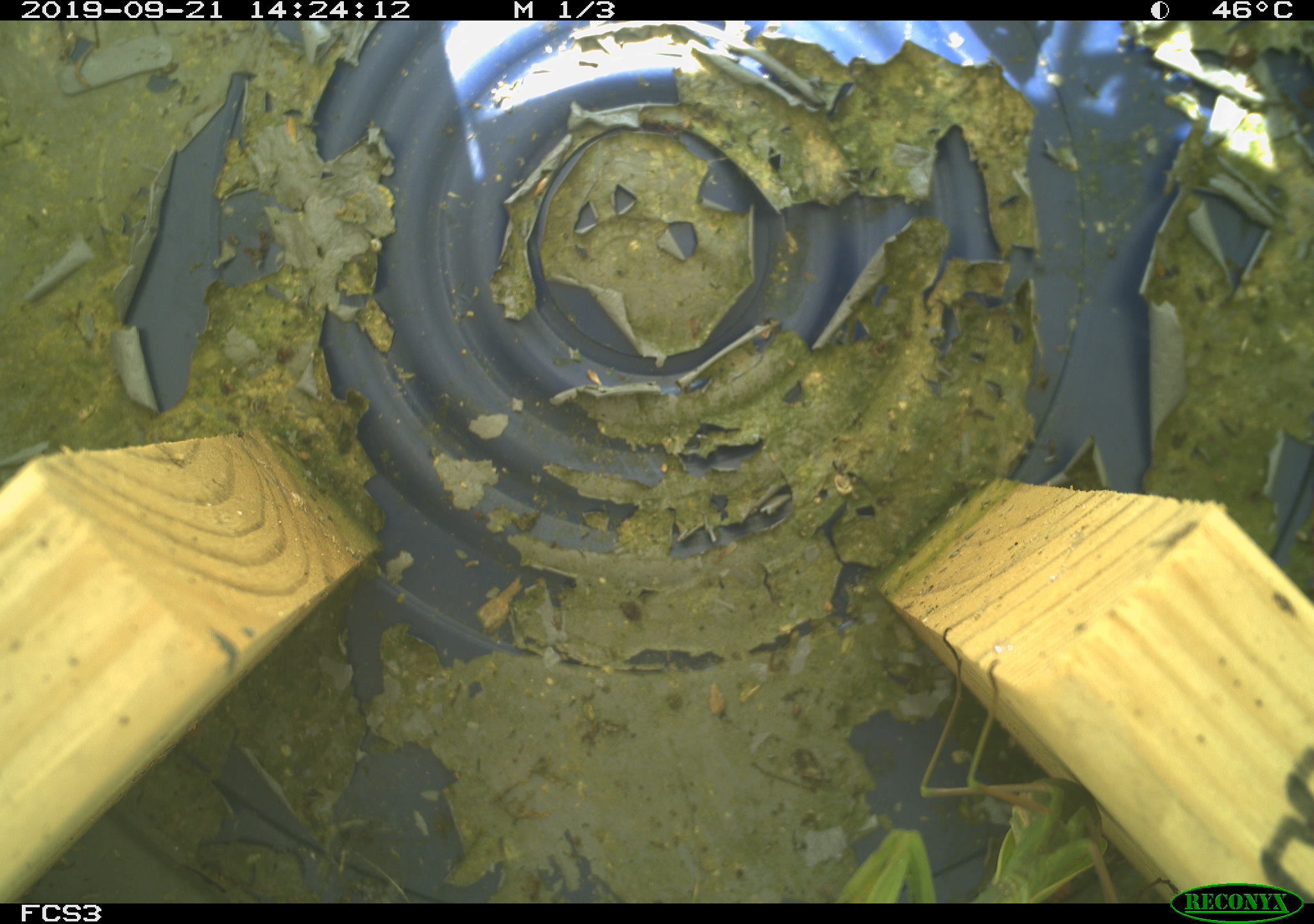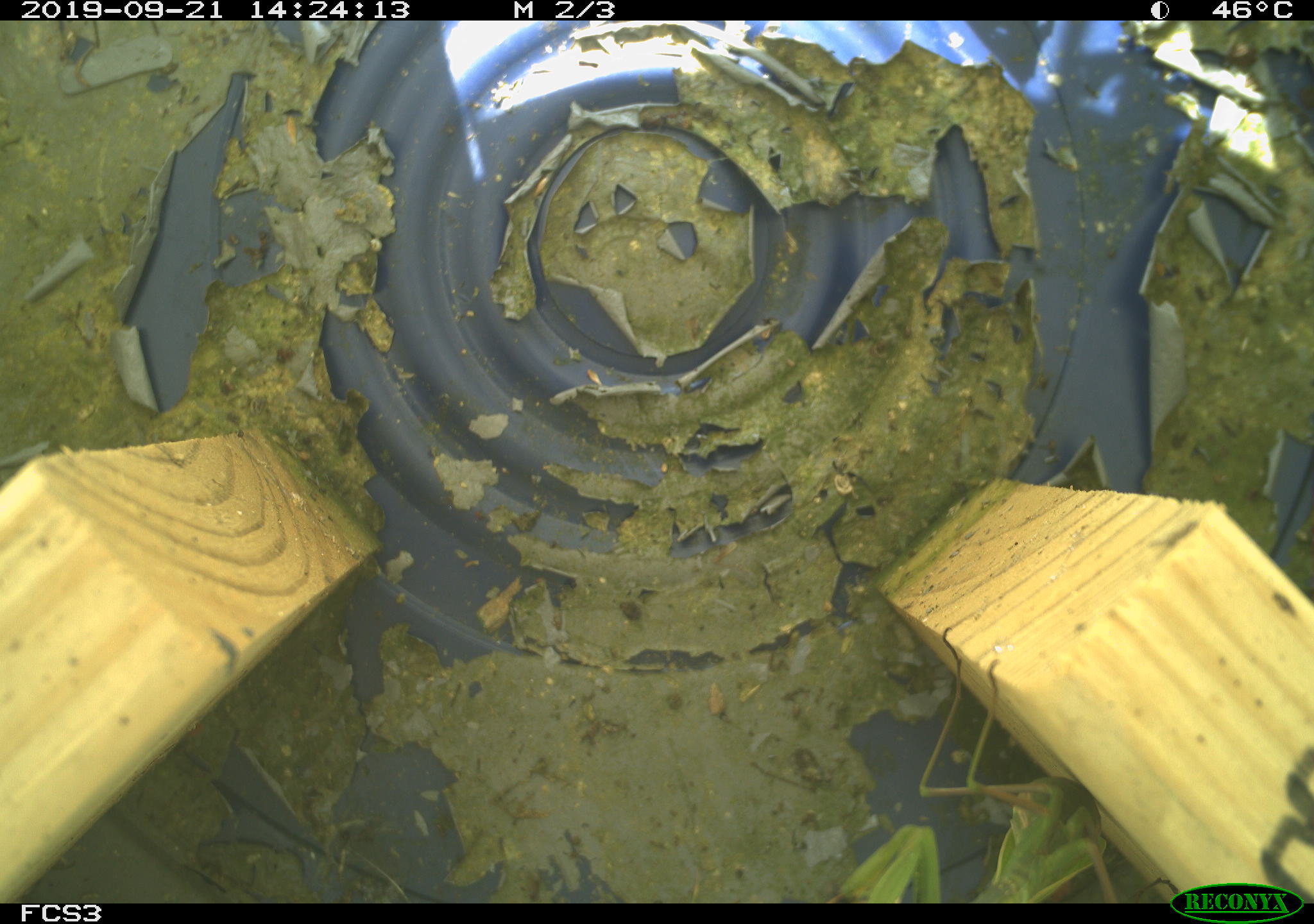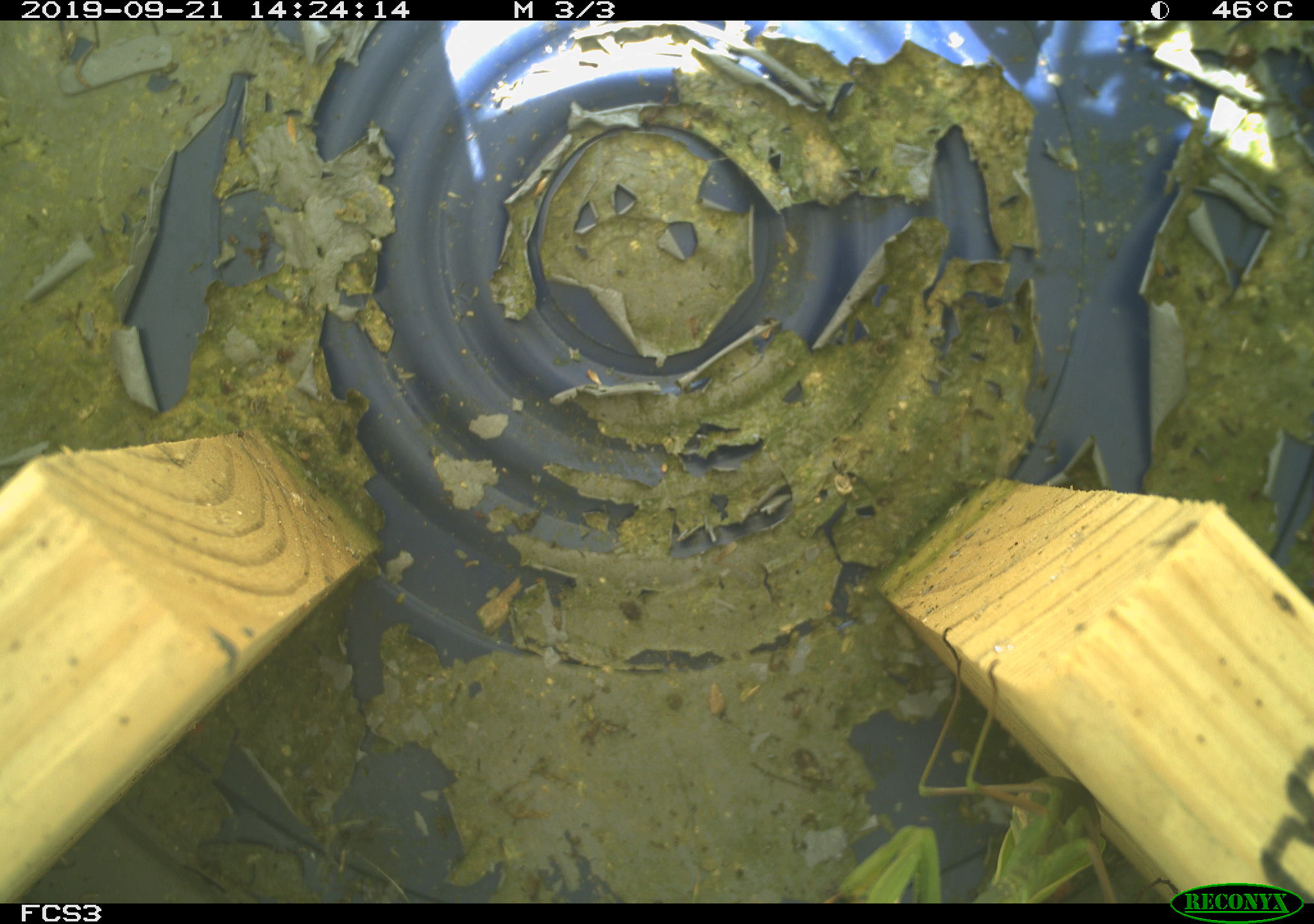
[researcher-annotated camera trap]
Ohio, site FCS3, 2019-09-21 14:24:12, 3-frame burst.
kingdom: Animalia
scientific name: Animalia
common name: animal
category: invertebrate